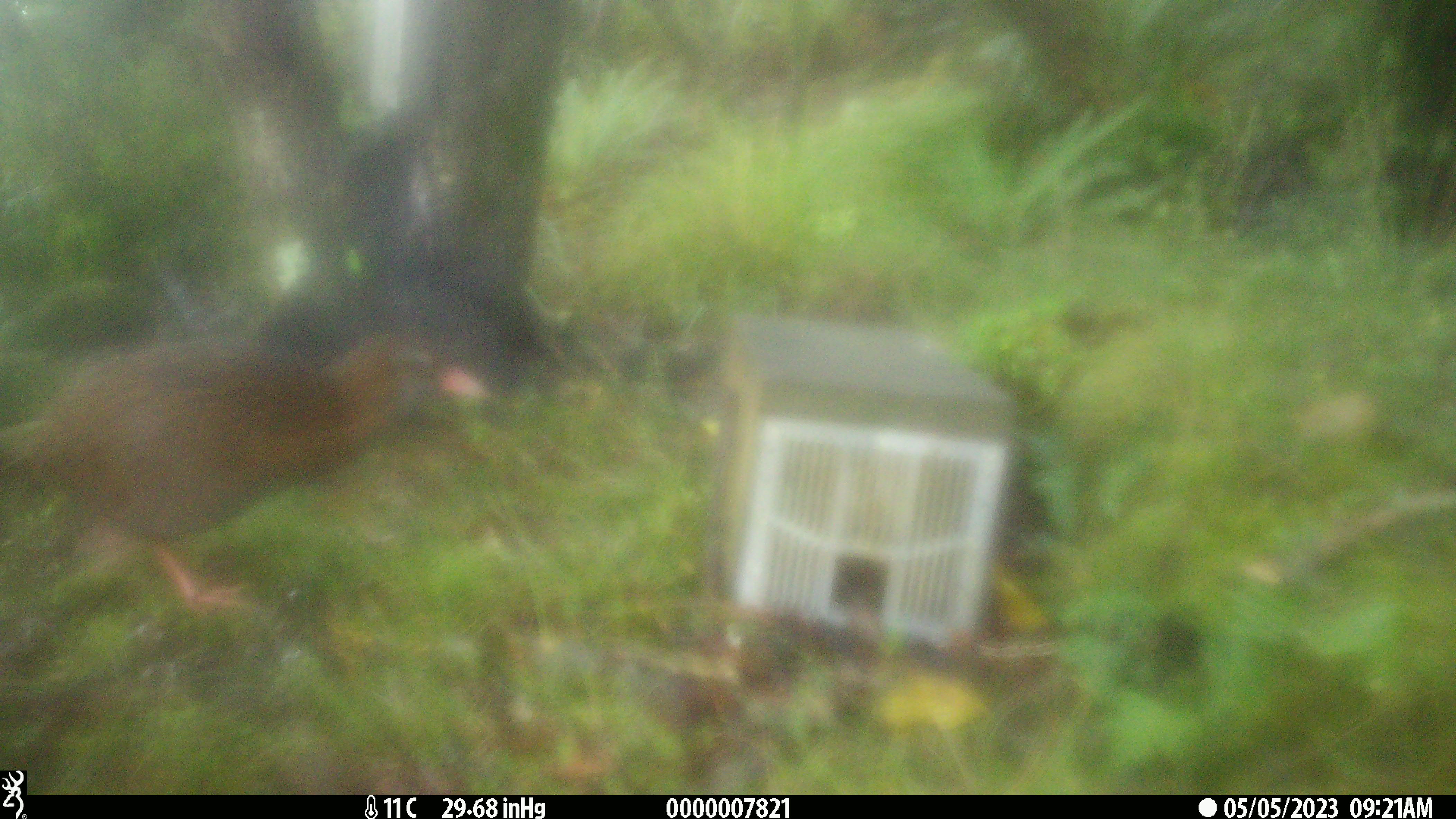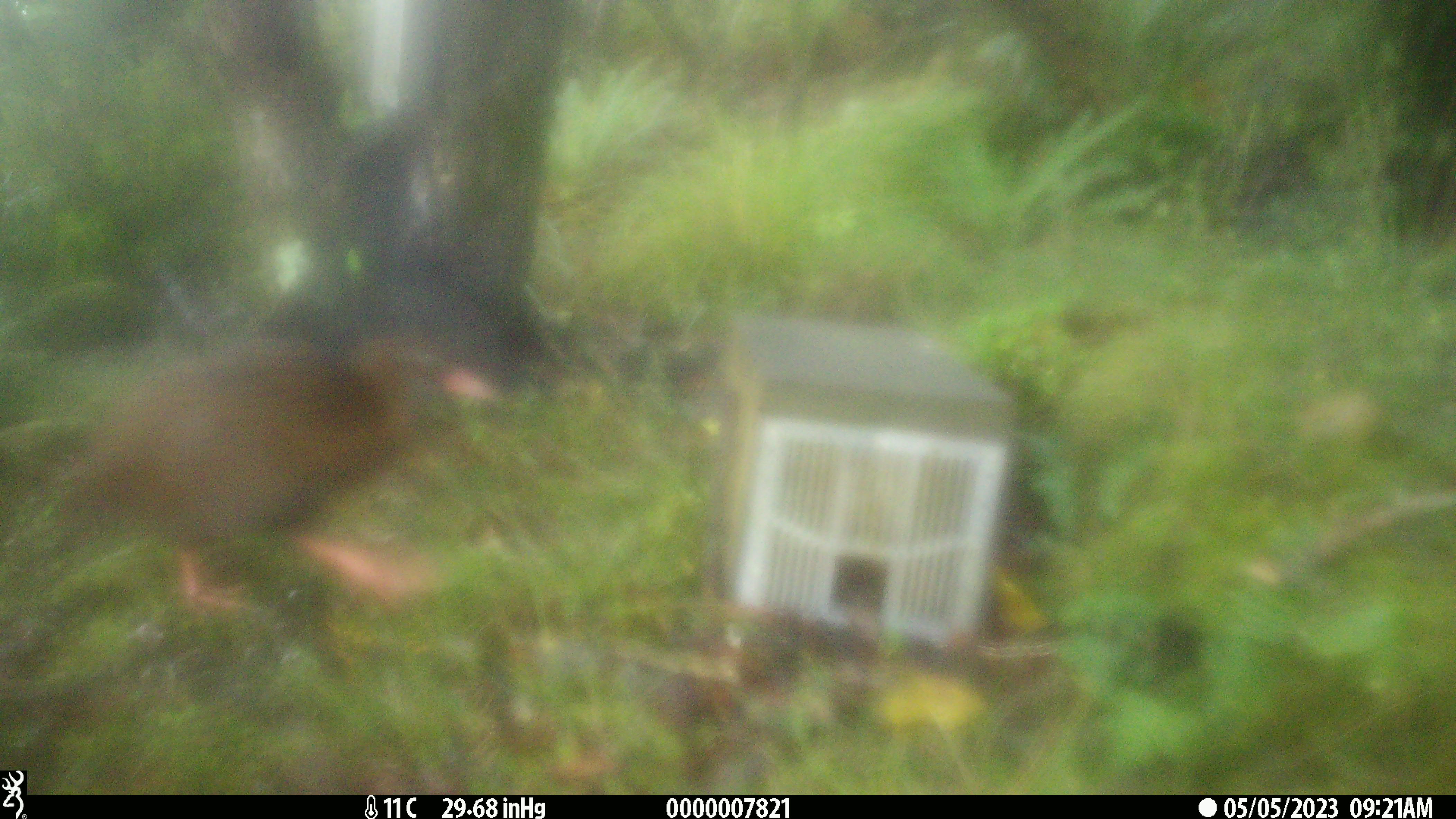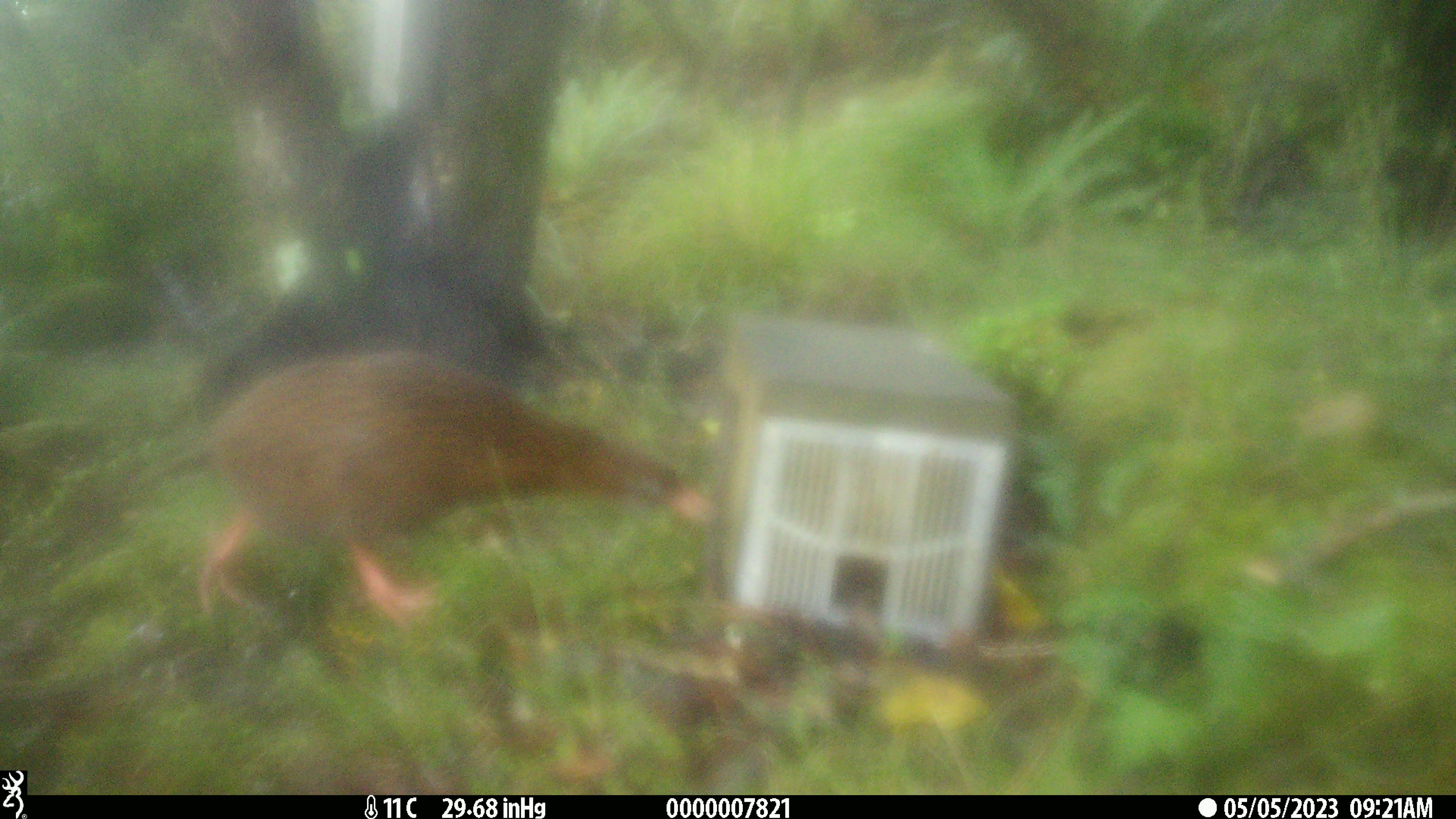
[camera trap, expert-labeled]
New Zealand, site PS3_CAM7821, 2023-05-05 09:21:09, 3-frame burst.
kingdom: Animalia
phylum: Chordata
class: Aves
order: Gruiformes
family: Rallidae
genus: Gallirallus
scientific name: Gallirallus australis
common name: weka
Weka (Gallirallus australis).